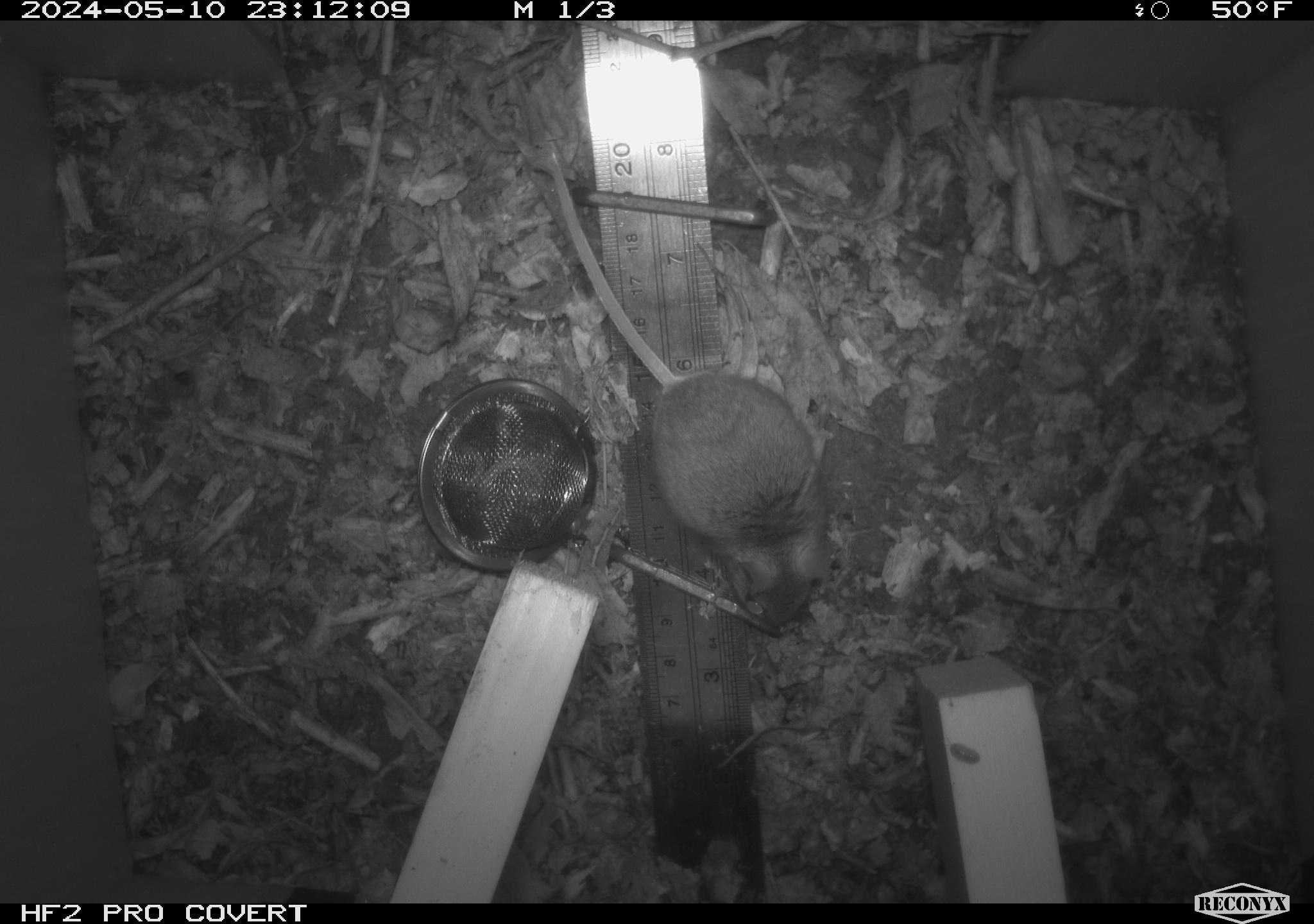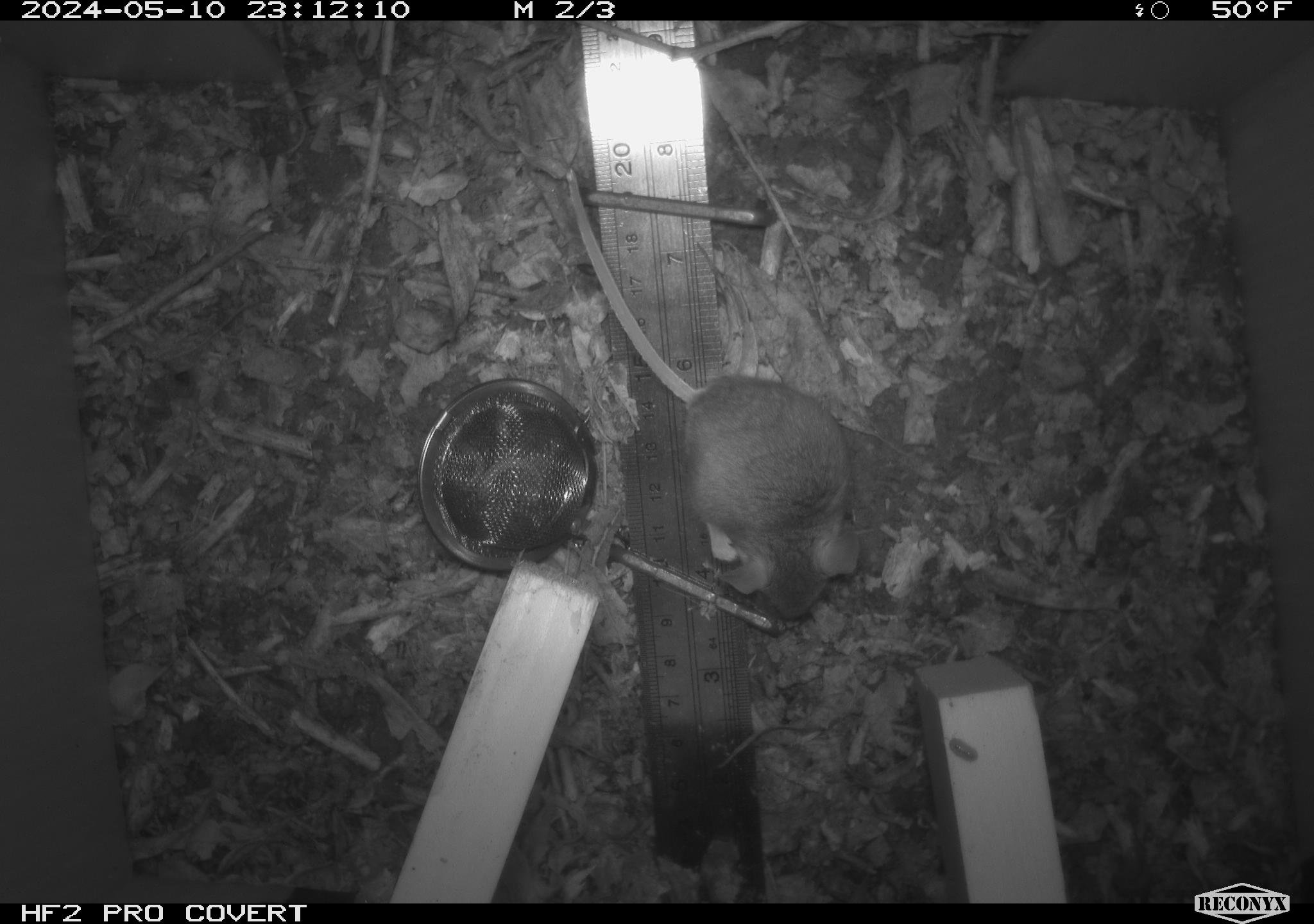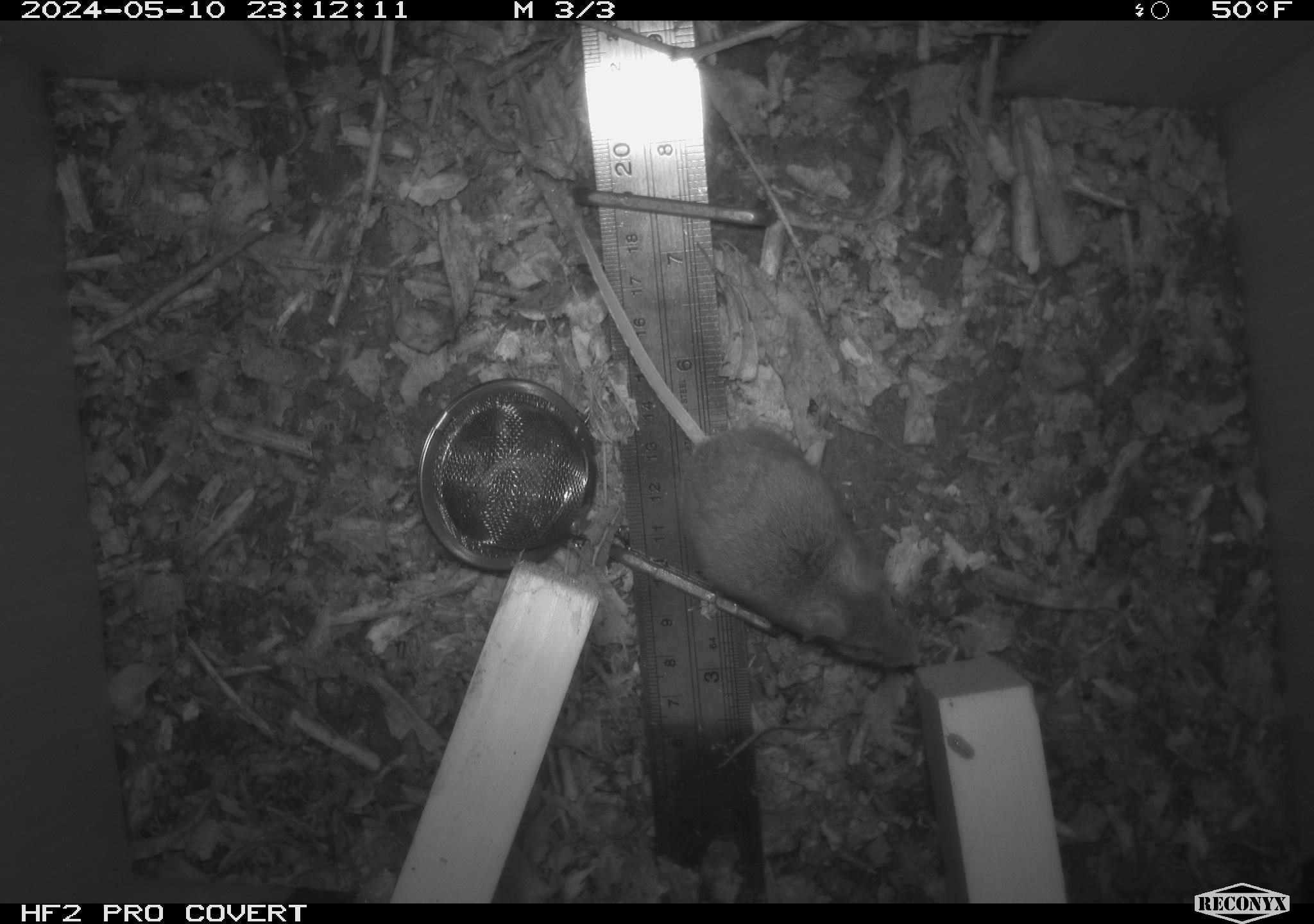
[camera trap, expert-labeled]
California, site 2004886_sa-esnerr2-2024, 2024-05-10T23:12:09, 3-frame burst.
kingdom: Animalia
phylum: Chordata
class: Mammalia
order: Rodentia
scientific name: Rodentia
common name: rodent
Rodent (Rodentia).